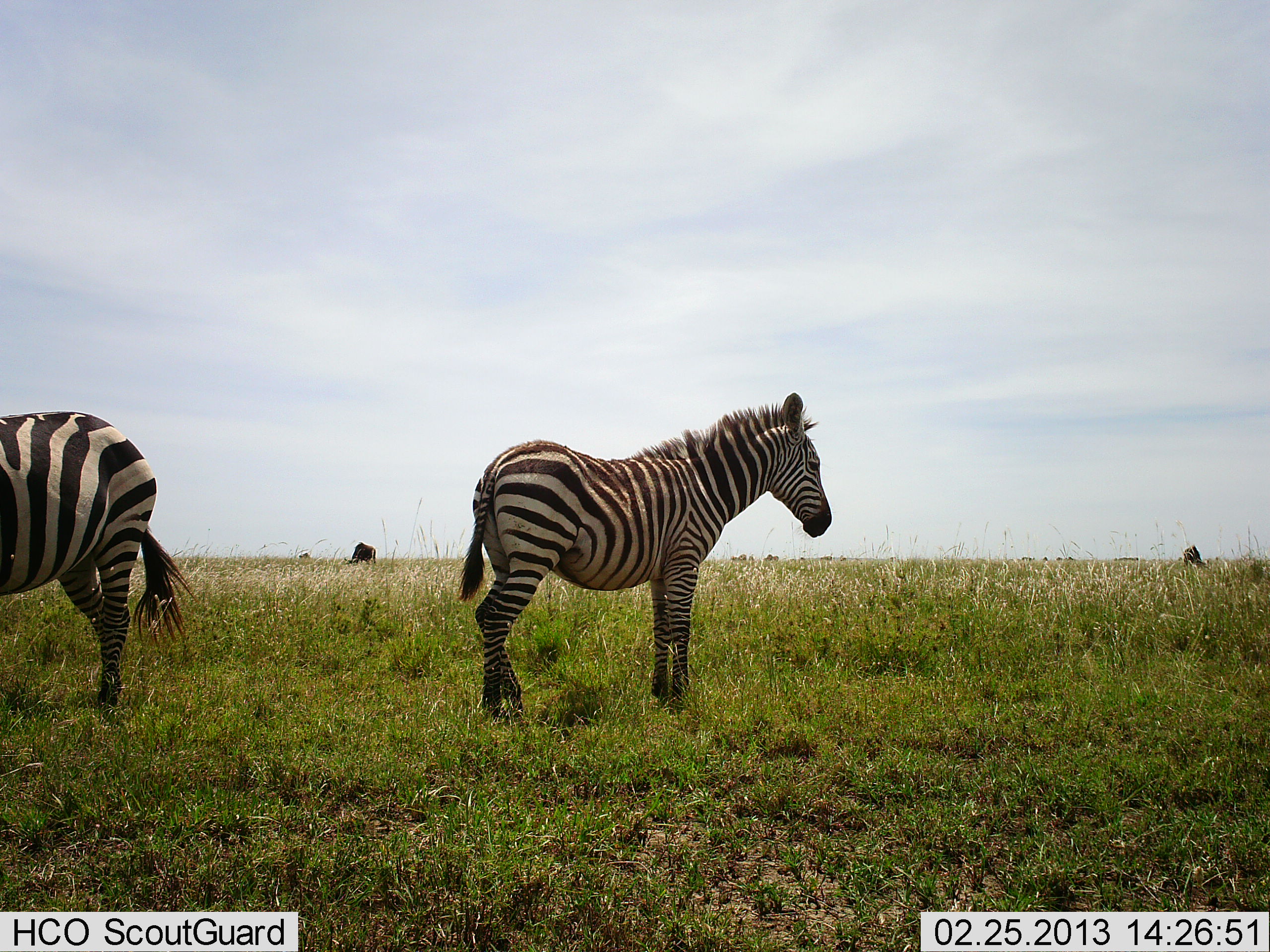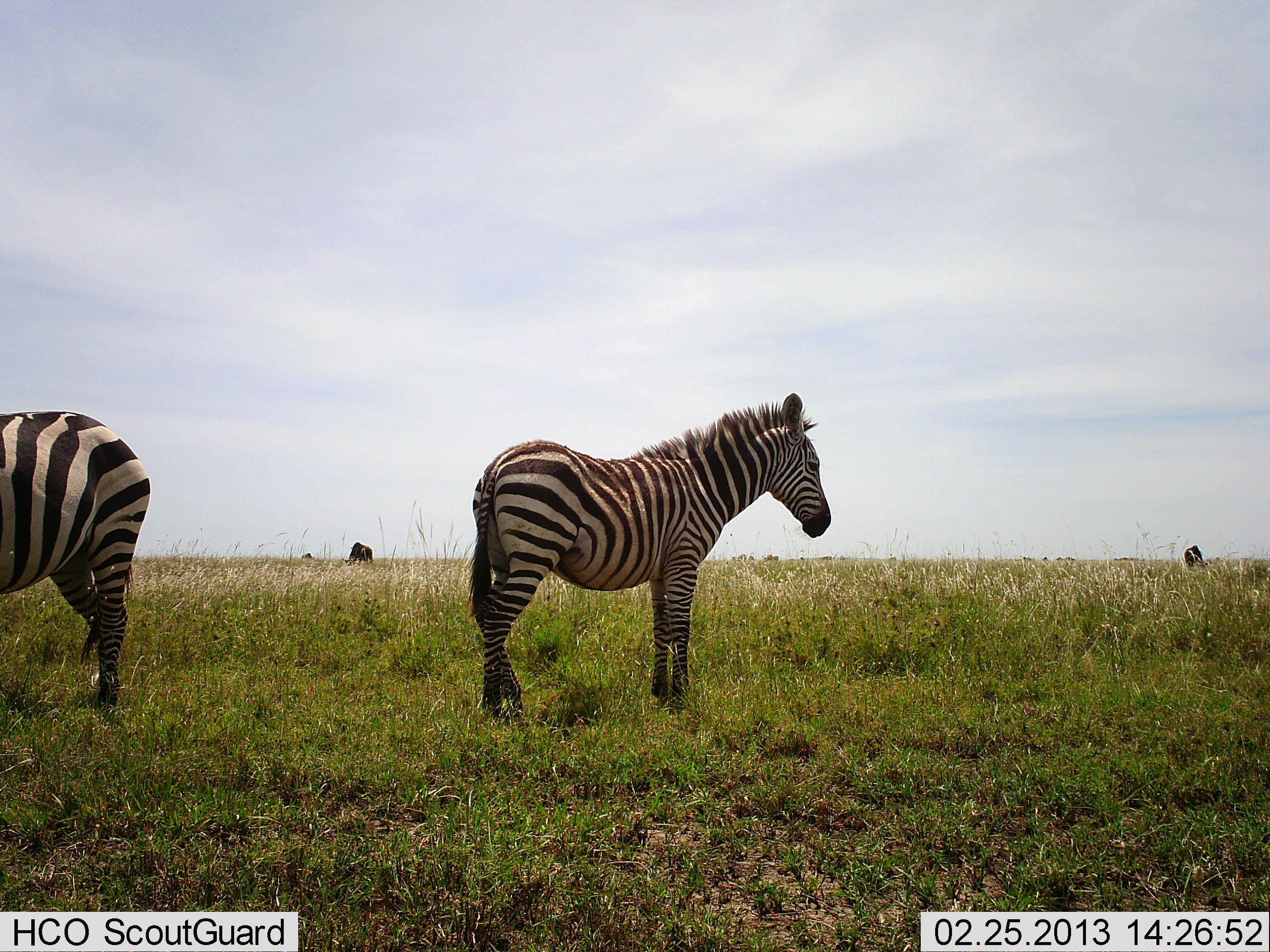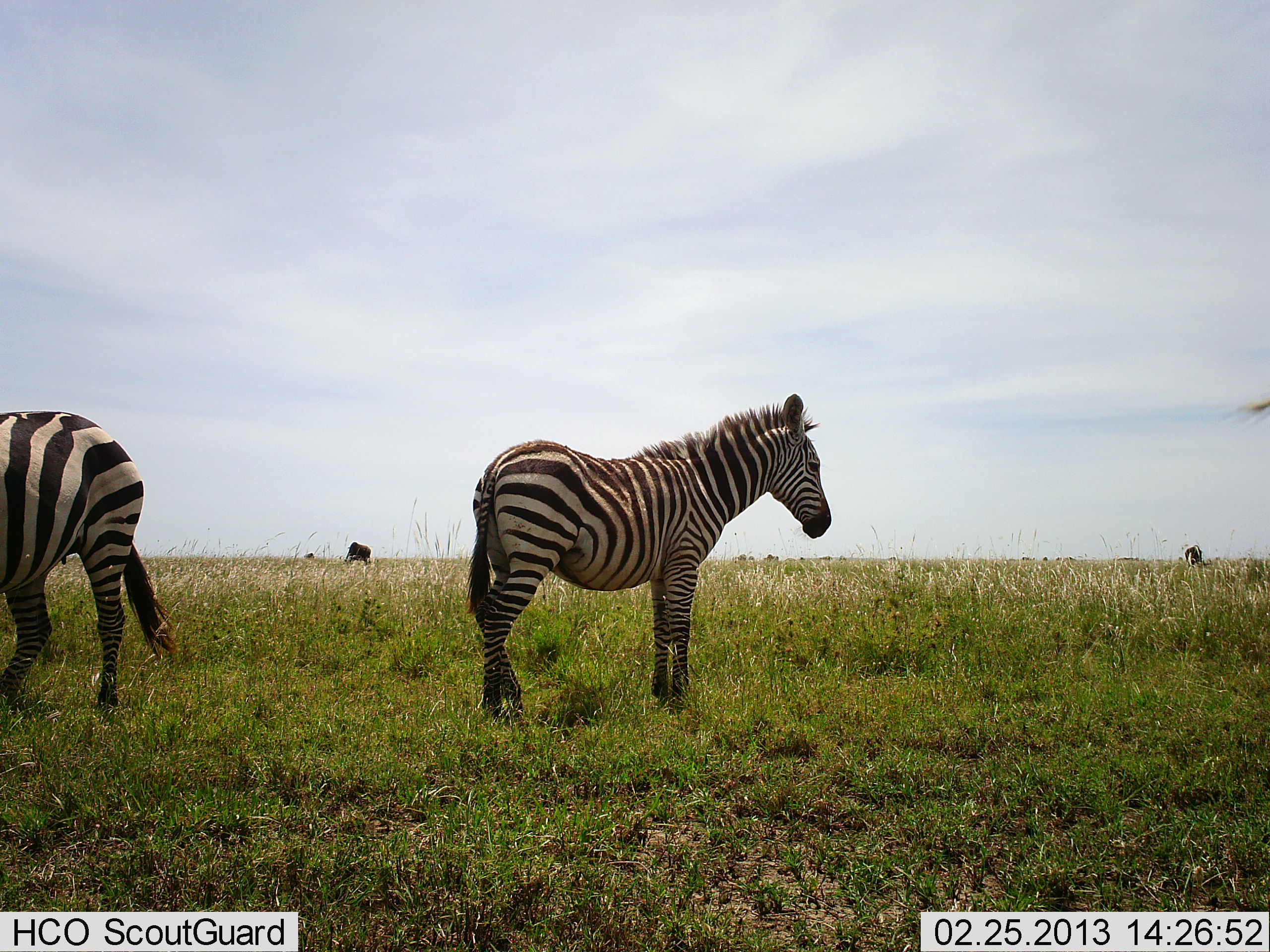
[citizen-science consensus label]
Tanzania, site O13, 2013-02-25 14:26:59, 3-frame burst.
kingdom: Animalia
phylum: Chordata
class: Mammalia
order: Artiodactyla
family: Bovidae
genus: Connochaetes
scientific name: Connochaetes taurinus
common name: blue wildebeest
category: wildebeest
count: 3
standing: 8%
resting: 0%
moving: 0%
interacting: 0%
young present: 0%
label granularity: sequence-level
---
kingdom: Animalia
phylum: Chordata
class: Mammalia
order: Perissodactyla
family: Equidae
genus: Equus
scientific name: Equus quagga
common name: plains zebra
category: zebra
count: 2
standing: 100%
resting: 4%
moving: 9%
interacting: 0%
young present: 9%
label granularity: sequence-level